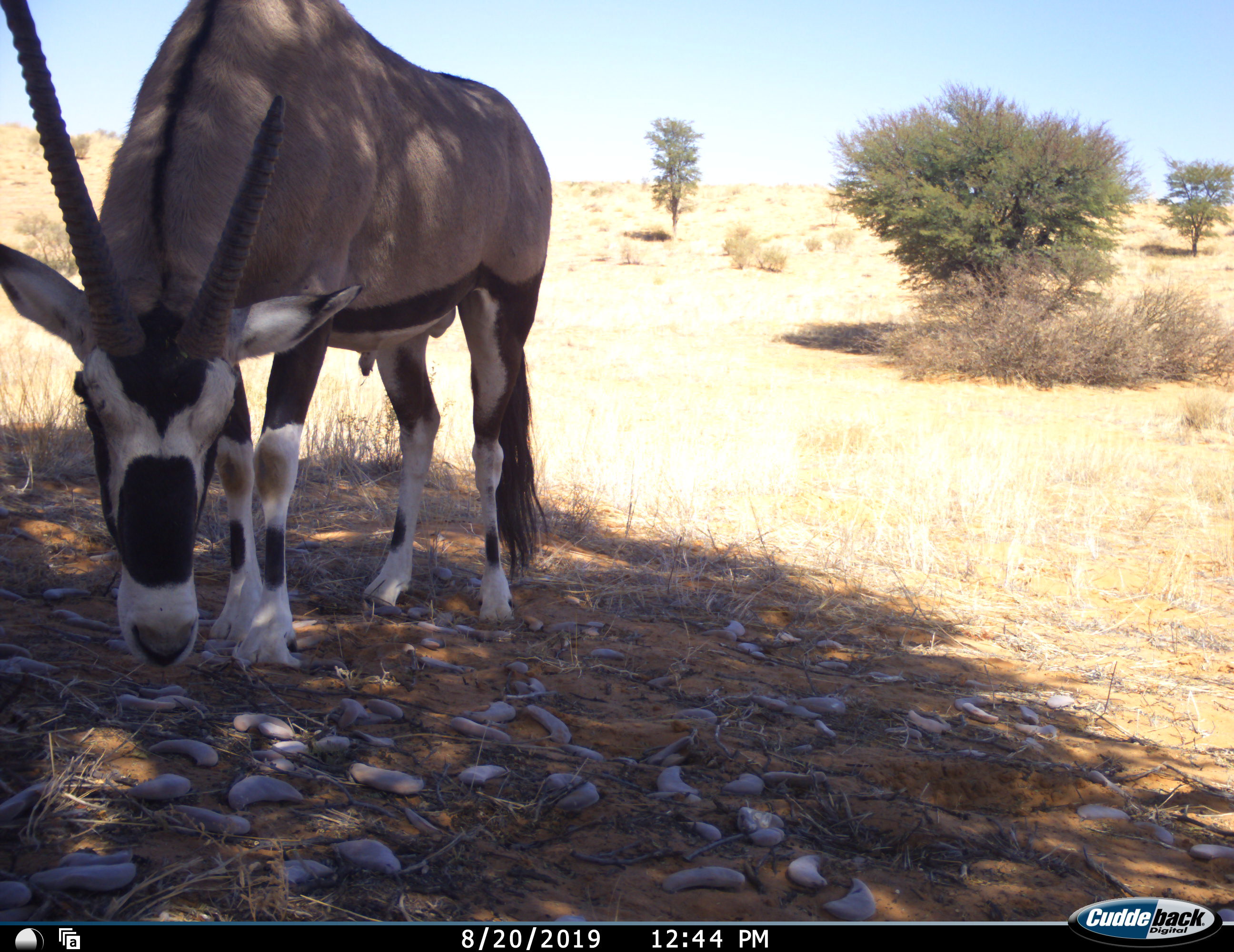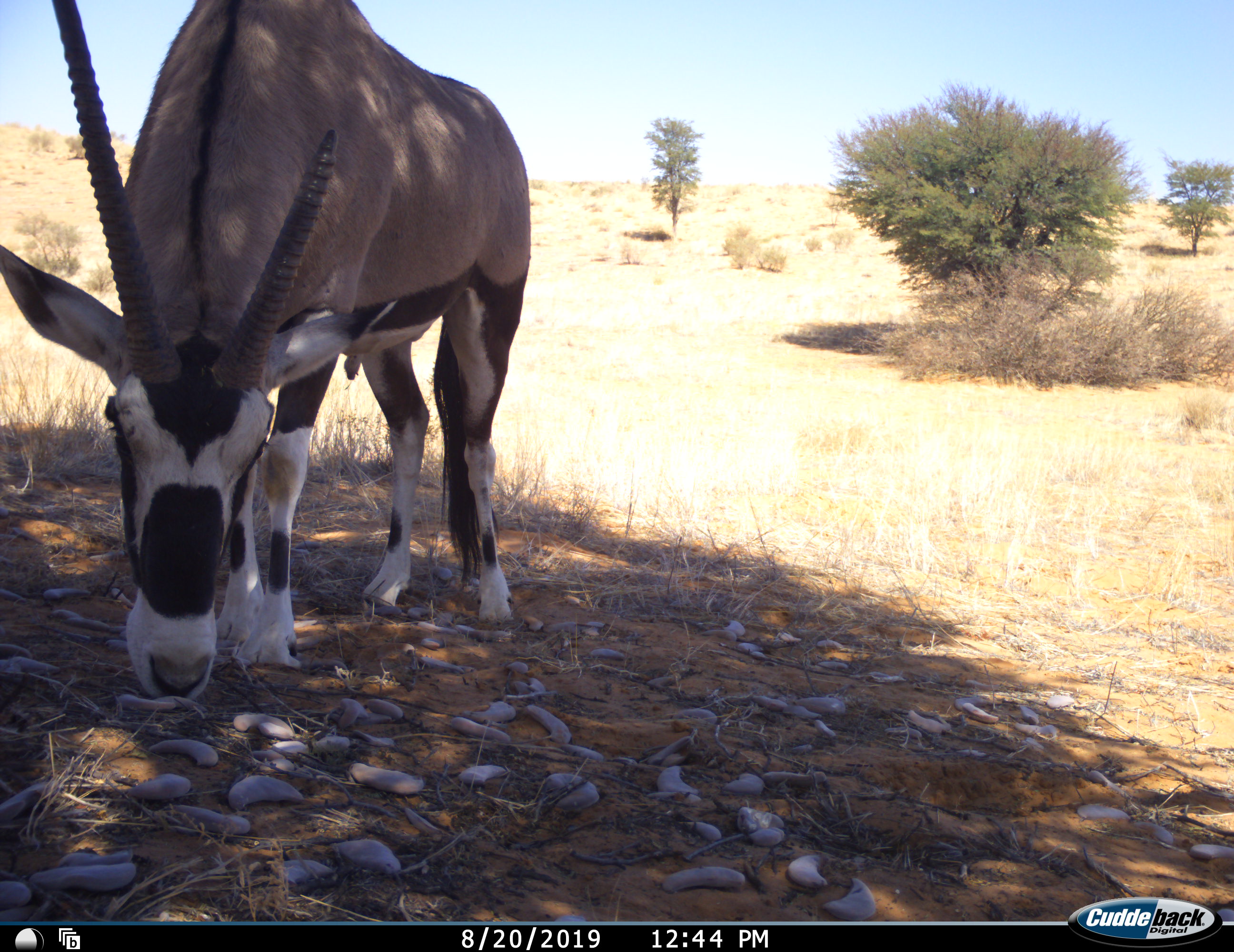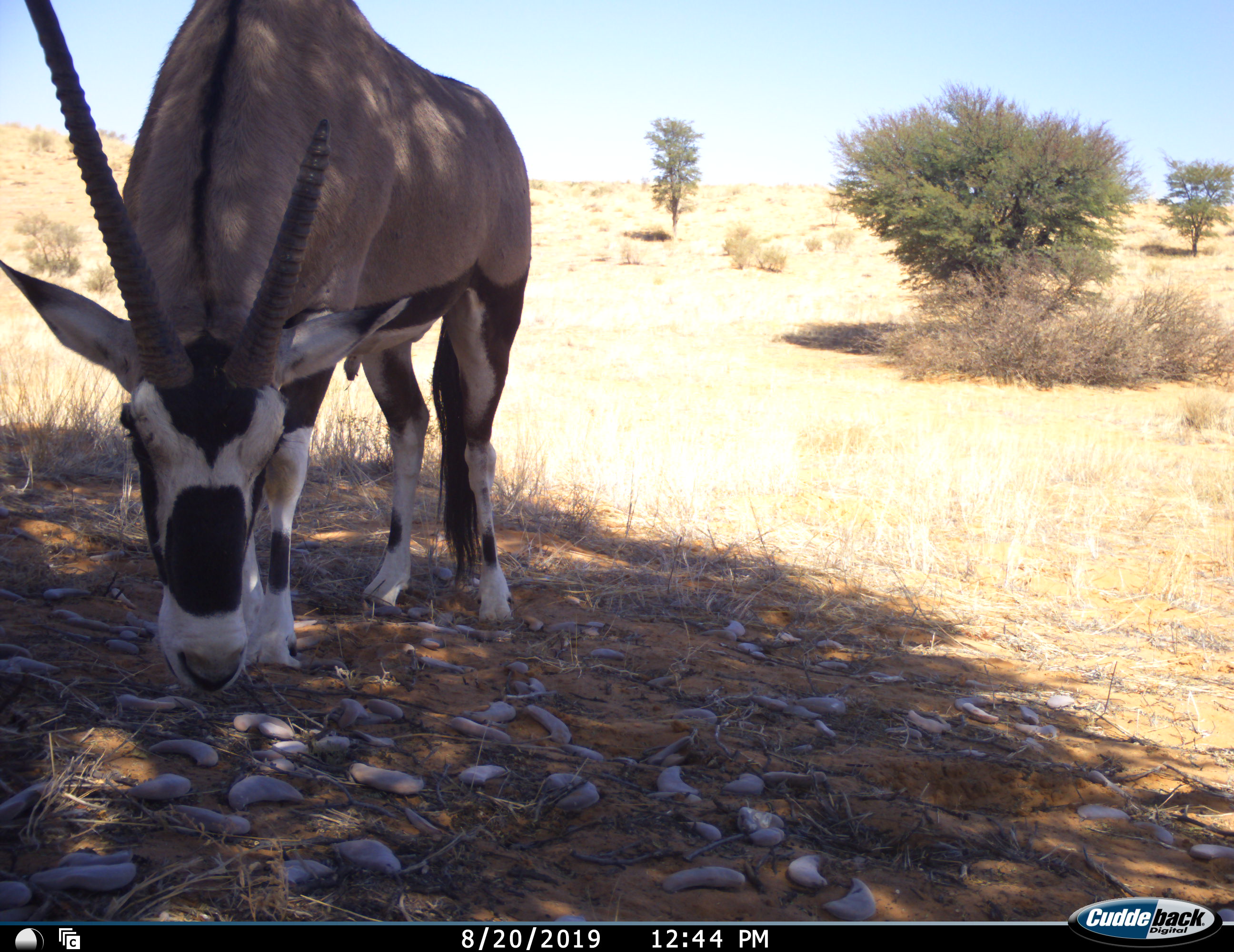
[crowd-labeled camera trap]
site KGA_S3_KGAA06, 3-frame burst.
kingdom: Animalia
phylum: Chordata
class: Mammalia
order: Artiodactyla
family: Bovidae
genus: Oryx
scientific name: Oryx gazella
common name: gemsbok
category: oryx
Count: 1.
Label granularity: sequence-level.